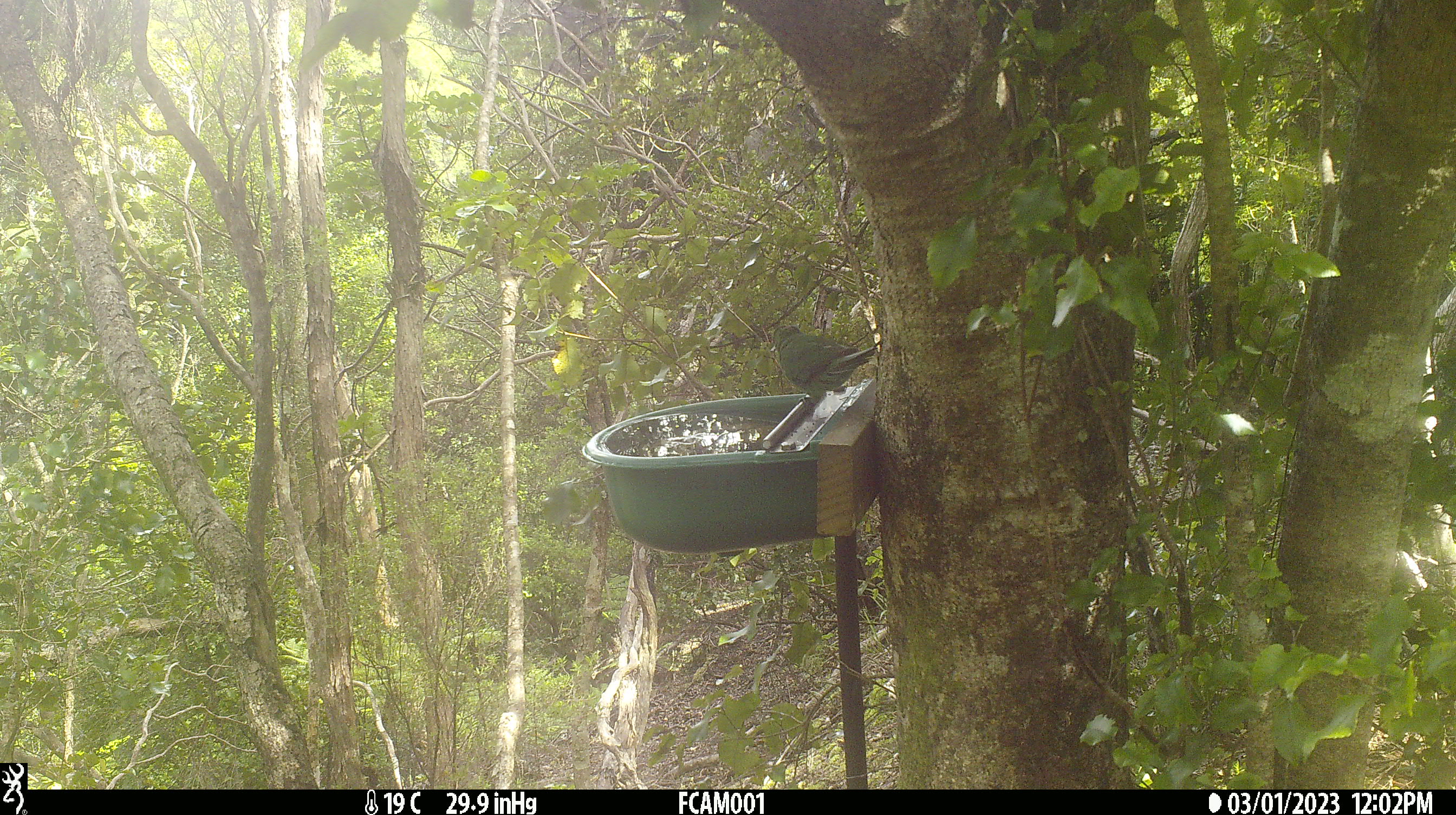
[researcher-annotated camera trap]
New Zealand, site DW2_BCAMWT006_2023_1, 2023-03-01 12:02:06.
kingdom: Animalia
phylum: Chordata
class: Aves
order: Psittaciformes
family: Psittaculidae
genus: Cyanoramphus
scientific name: Cyanoramphus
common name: parakeet